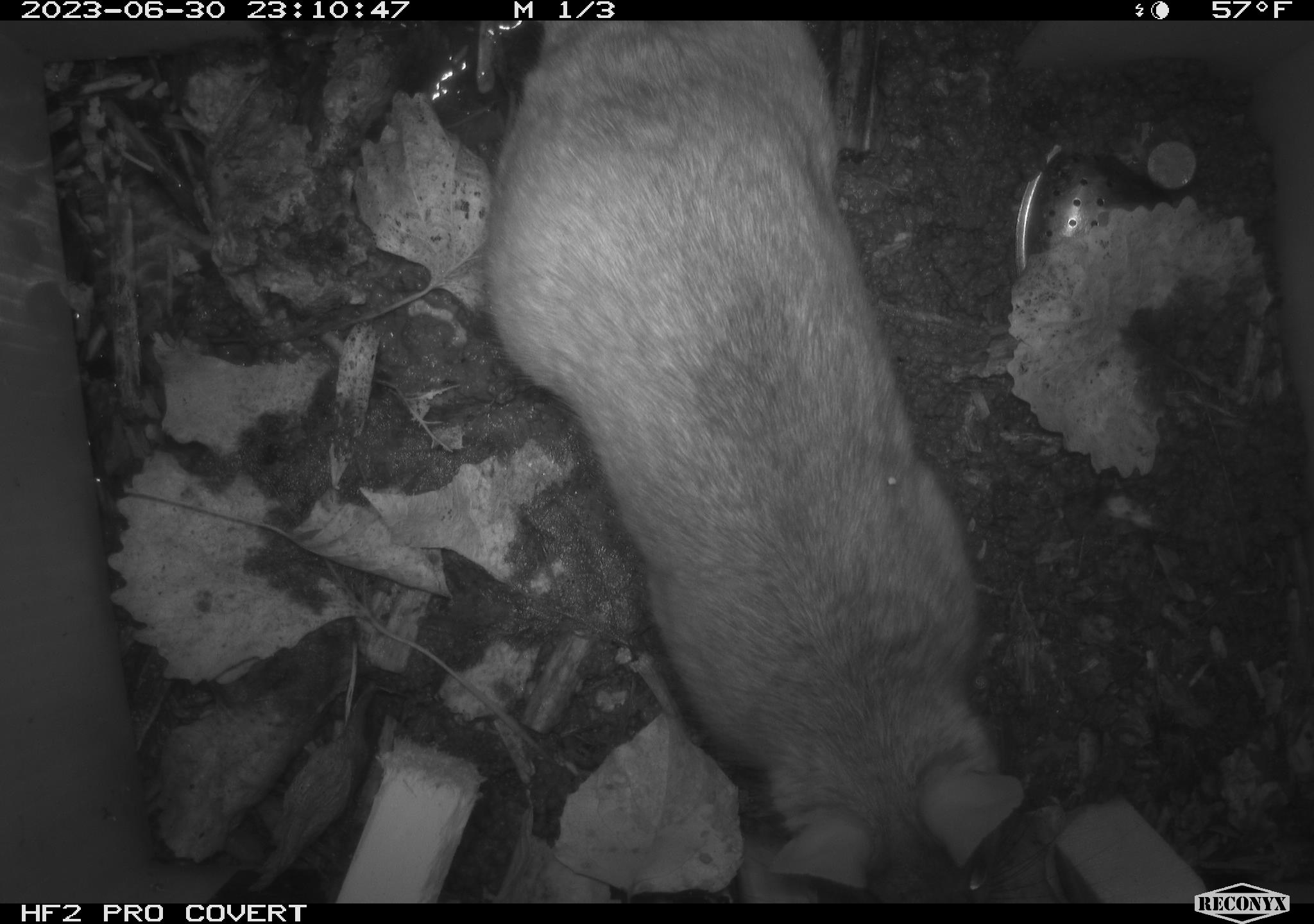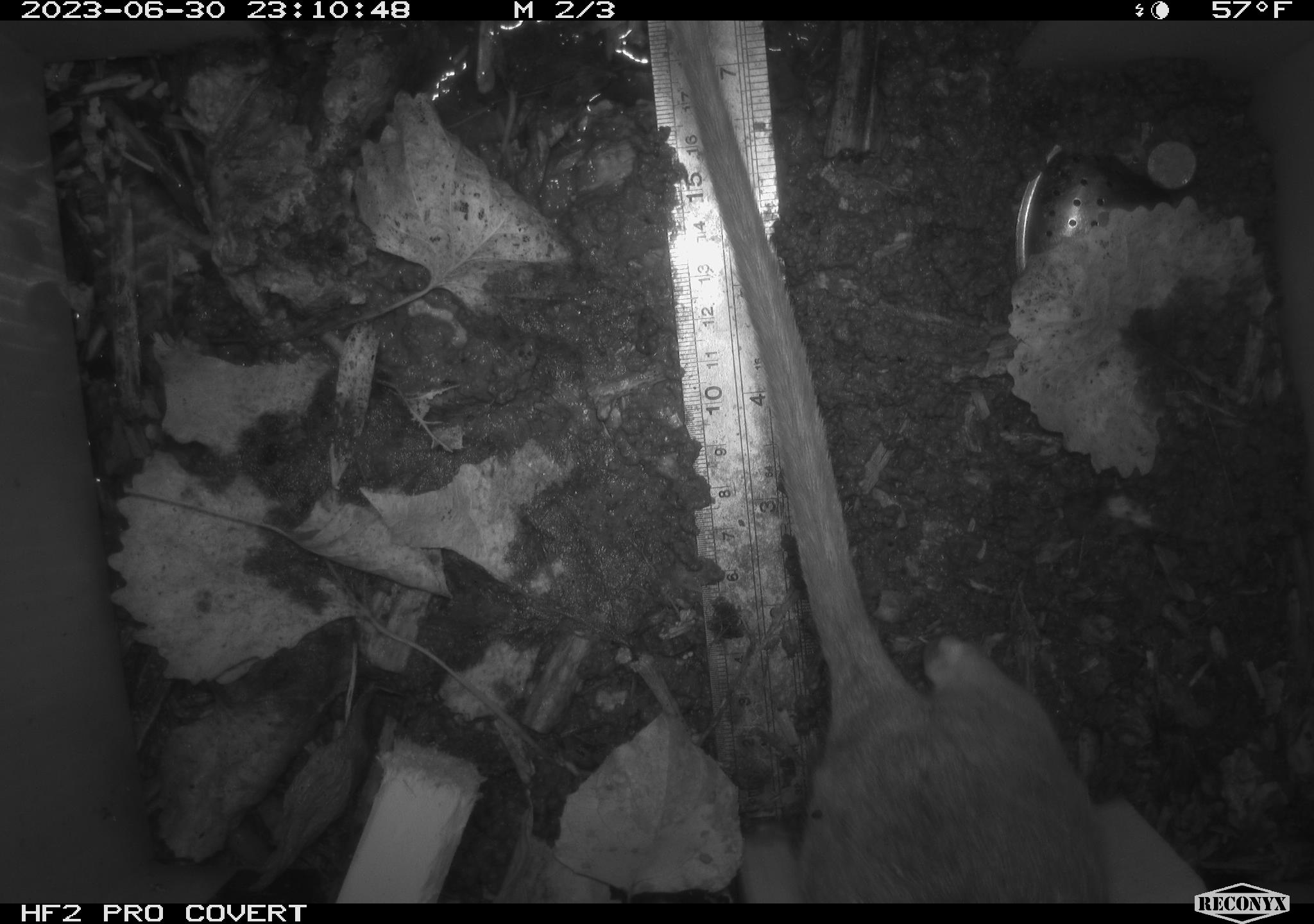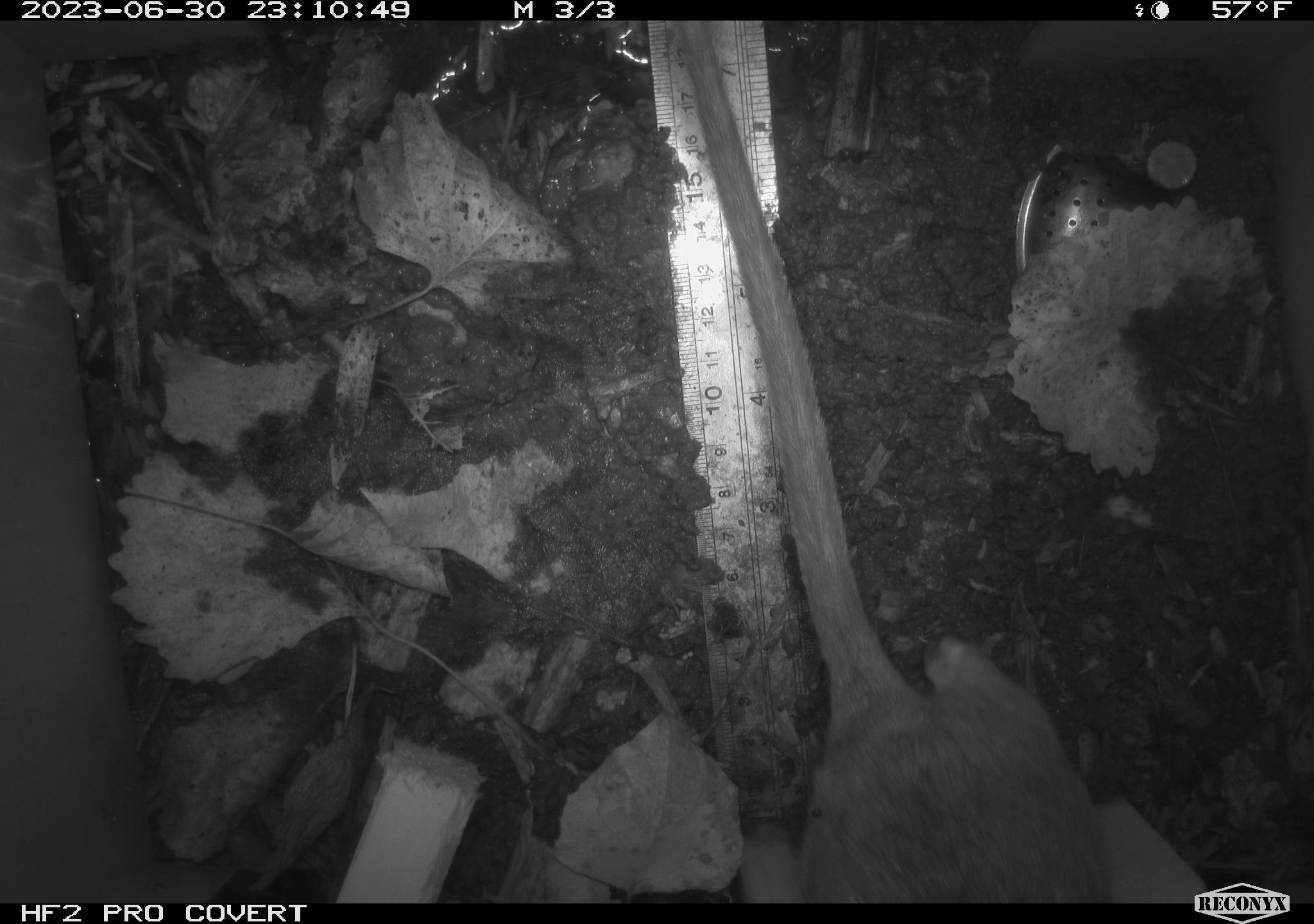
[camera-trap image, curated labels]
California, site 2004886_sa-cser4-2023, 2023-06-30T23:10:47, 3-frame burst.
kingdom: Animalia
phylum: Chordata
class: Mammalia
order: Rodentia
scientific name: Rodentia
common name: woodrat or rat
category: woodrat or rat species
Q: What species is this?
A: Woodrat or rat species (woodrat or rat) (Rodentia).